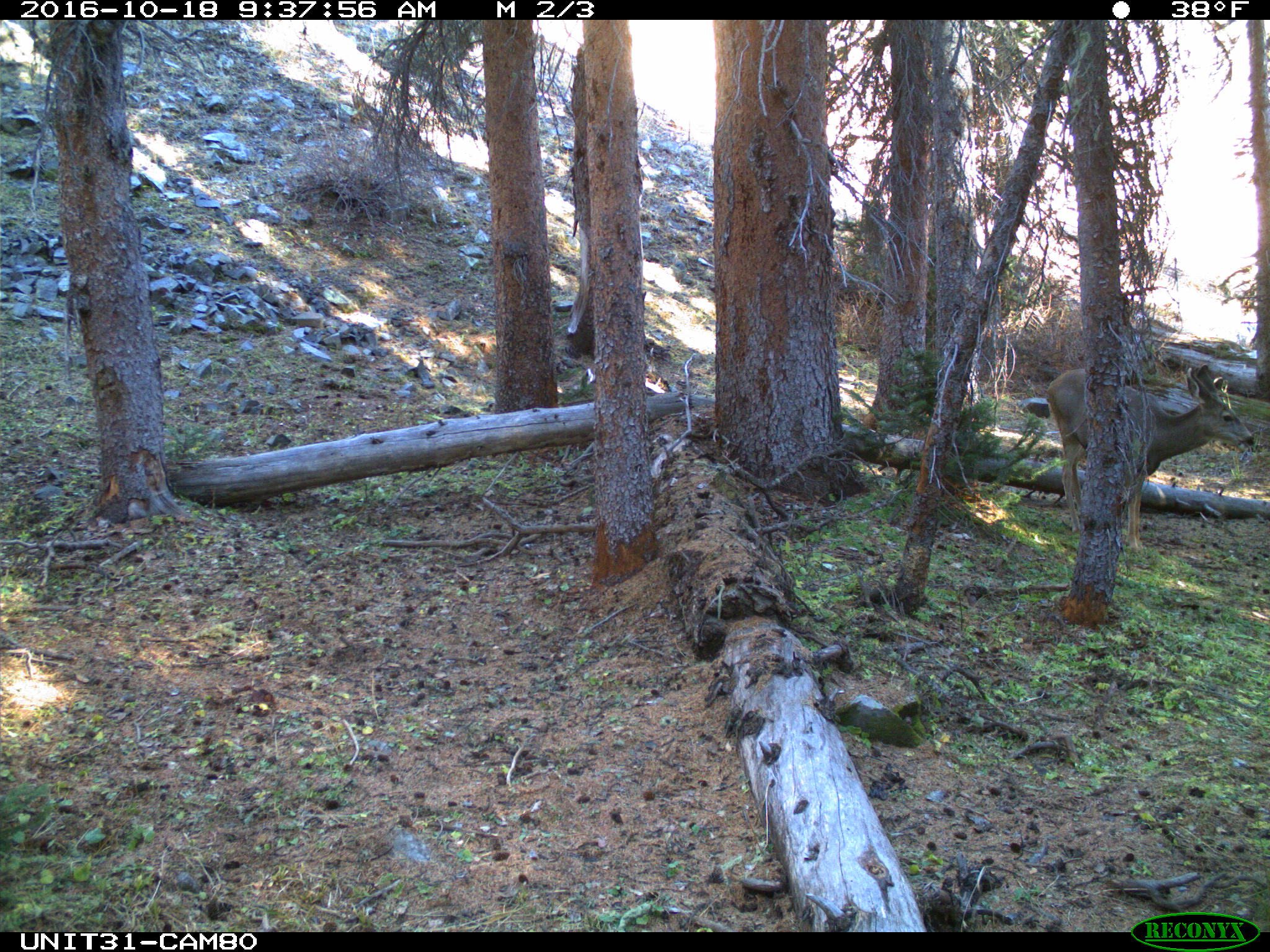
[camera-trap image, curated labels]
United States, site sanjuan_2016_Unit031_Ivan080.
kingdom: Animalia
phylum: Chordata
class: Mammalia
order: Artiodactyla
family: Cervidae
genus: Odocoileus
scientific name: Odocoileus hemionus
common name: mule deer